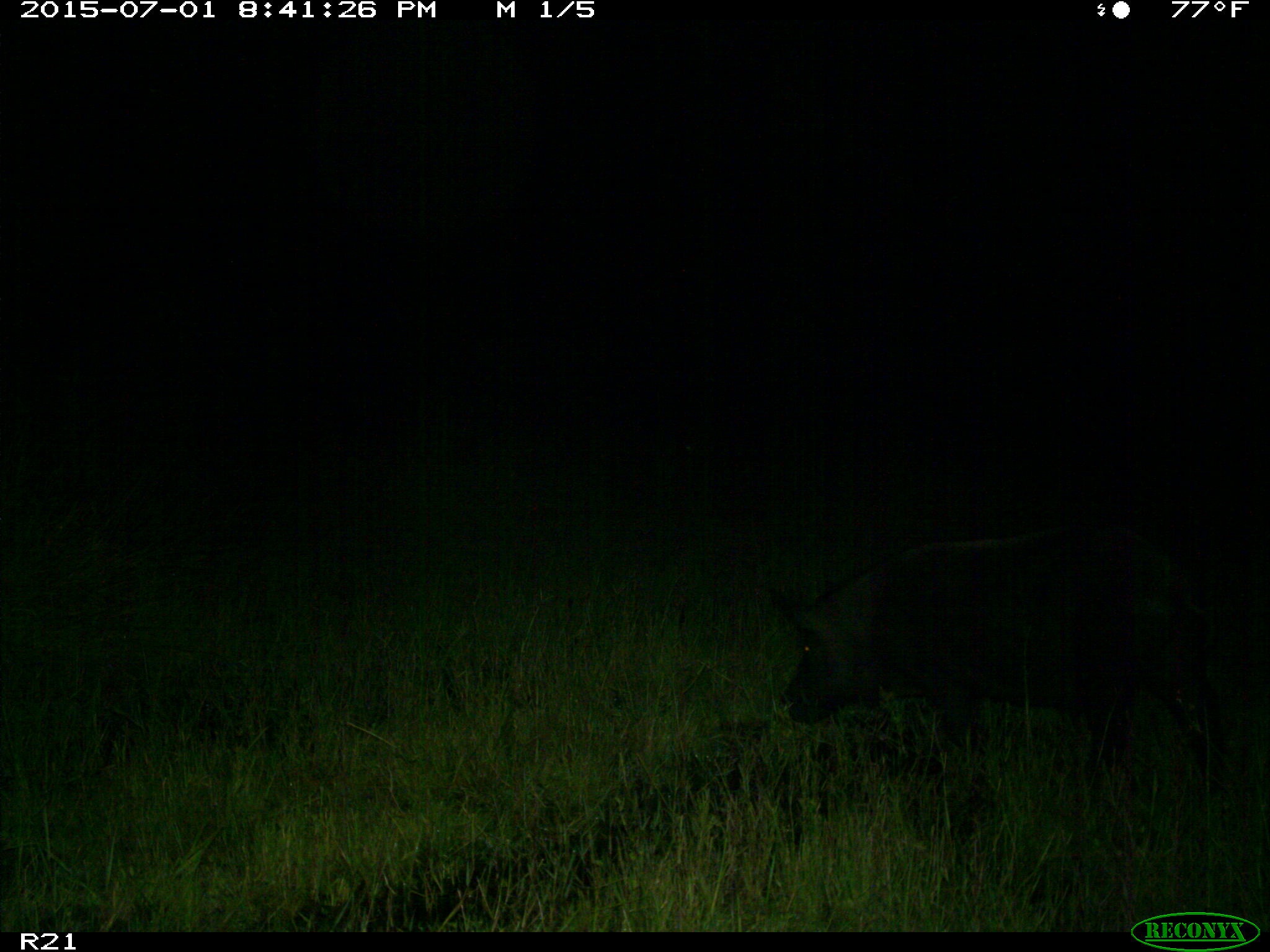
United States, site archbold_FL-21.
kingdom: Animalia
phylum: Chordata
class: Mammalia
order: Artiodactyla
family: Suidae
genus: Sus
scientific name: Sus scrofa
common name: wild boar